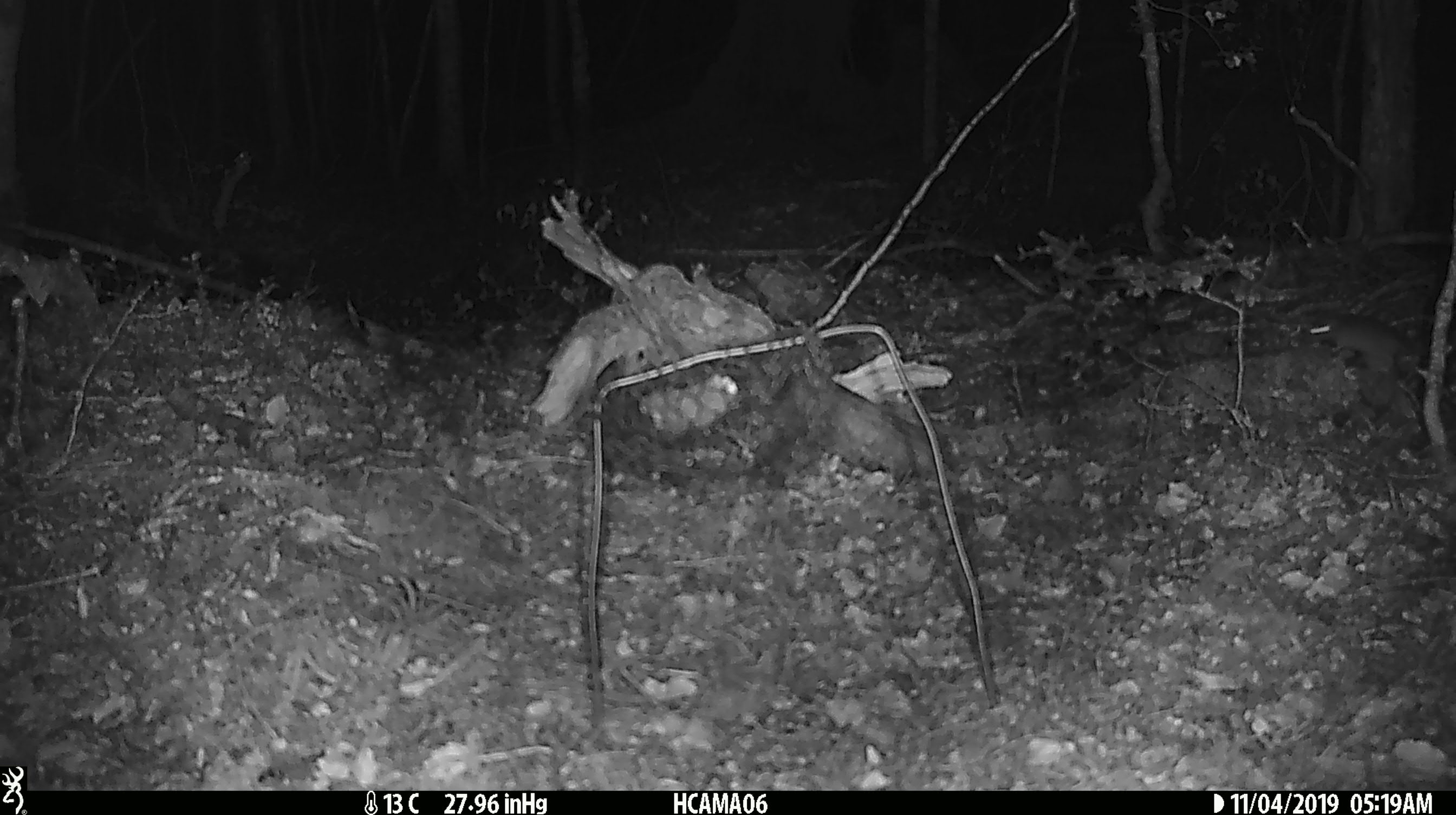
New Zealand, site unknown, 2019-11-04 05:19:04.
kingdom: Animalia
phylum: Chordata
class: Mammalia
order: Rodentia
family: Muridae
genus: Mus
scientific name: Mus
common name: mouse